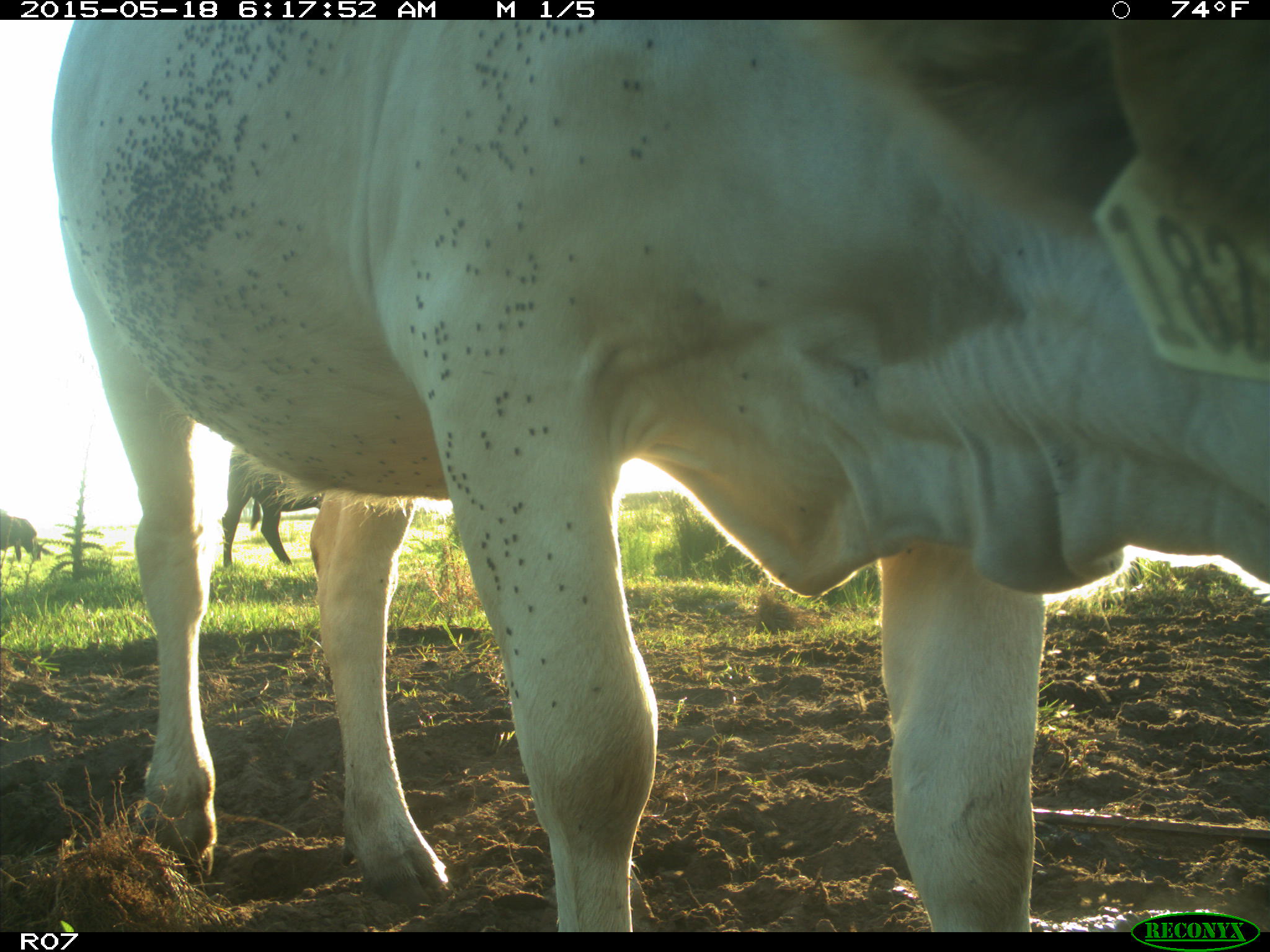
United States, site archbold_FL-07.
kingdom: Animalia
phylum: Chordata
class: Mammalia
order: Artiodactyla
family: Bovidae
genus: Bos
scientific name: Bos taurus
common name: domestic cow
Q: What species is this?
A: Bos taurus (domestic cow).